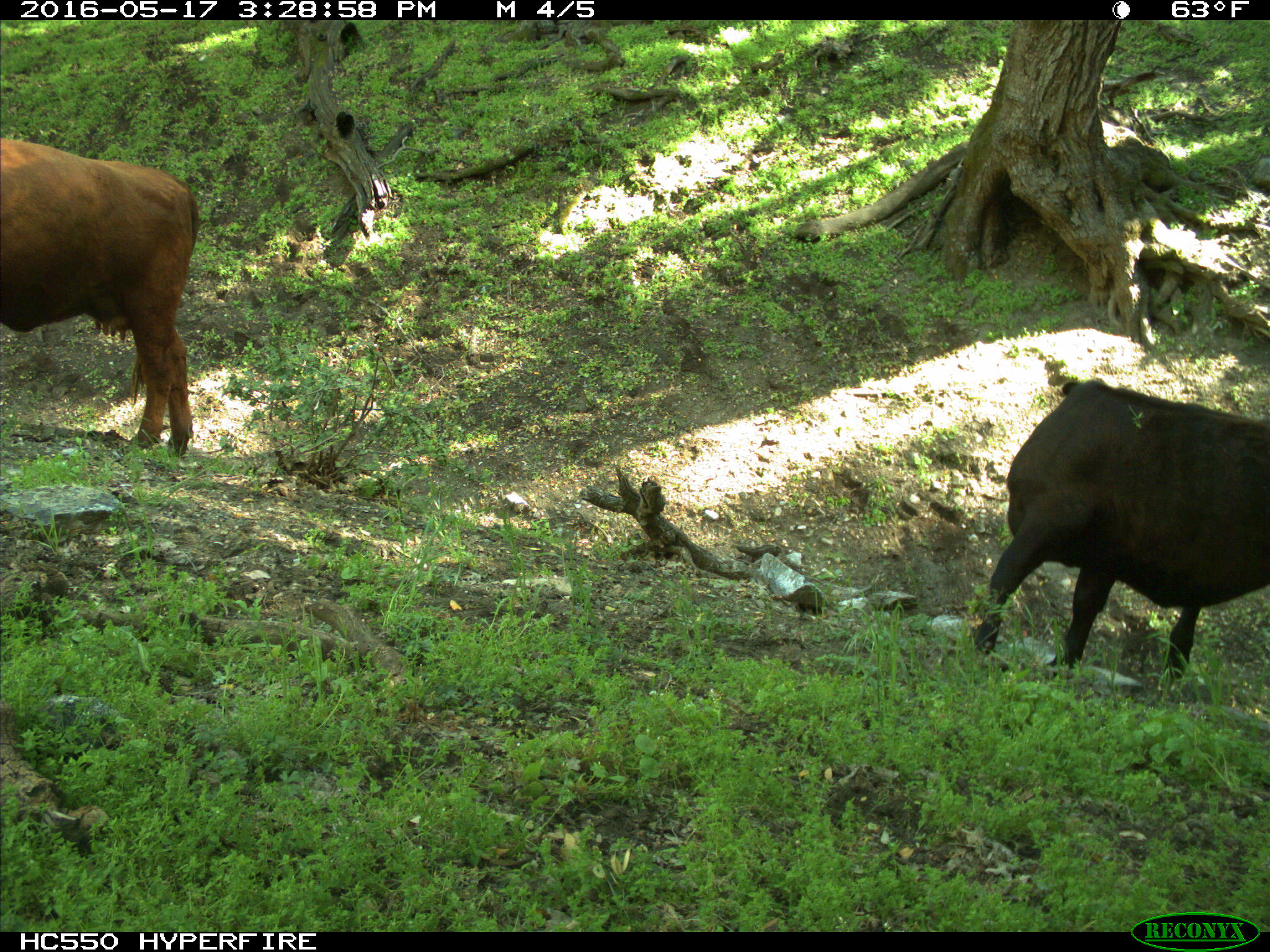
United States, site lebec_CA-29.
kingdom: Animalia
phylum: Chordata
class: Mammalia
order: Artiodactyla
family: Bovidae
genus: Bos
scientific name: Bos taurus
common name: domestic cow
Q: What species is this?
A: Bos taurus (domestic cow).